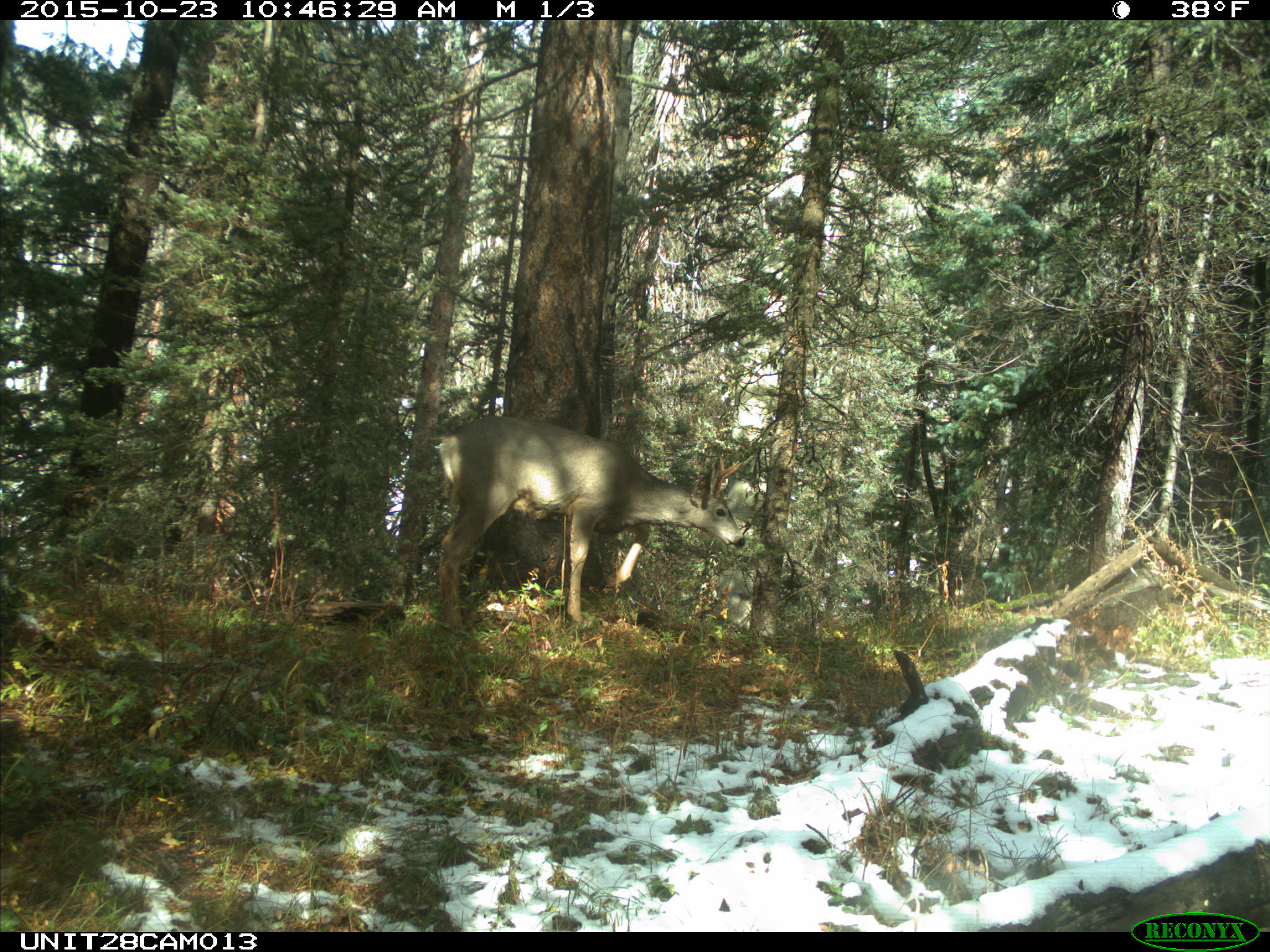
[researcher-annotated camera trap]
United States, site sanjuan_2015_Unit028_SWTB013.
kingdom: Animalia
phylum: Chordata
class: Mammalia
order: Artiodactyla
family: Cervidae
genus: Odocoileus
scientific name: Odocoileus hemionus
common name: mule deer